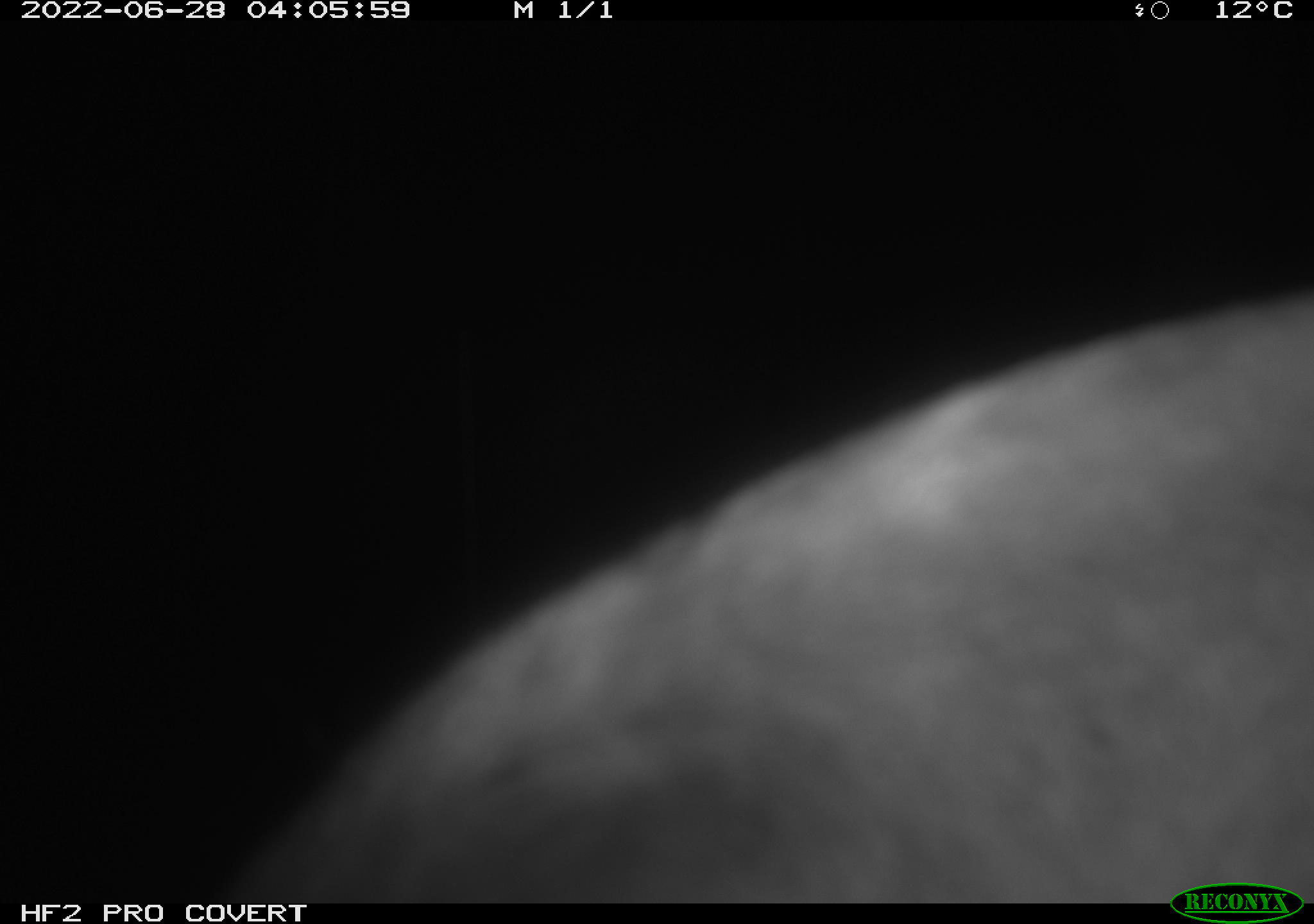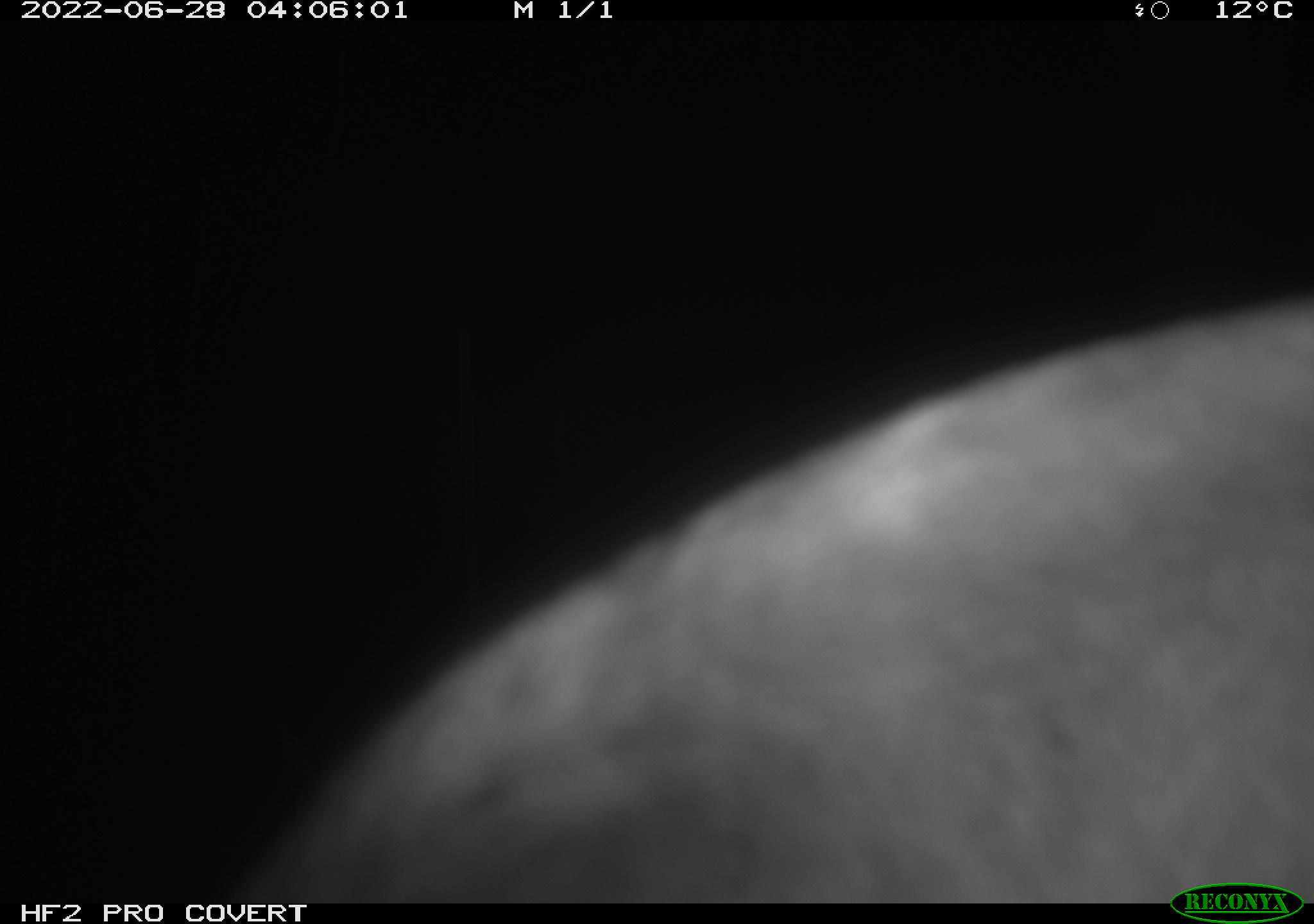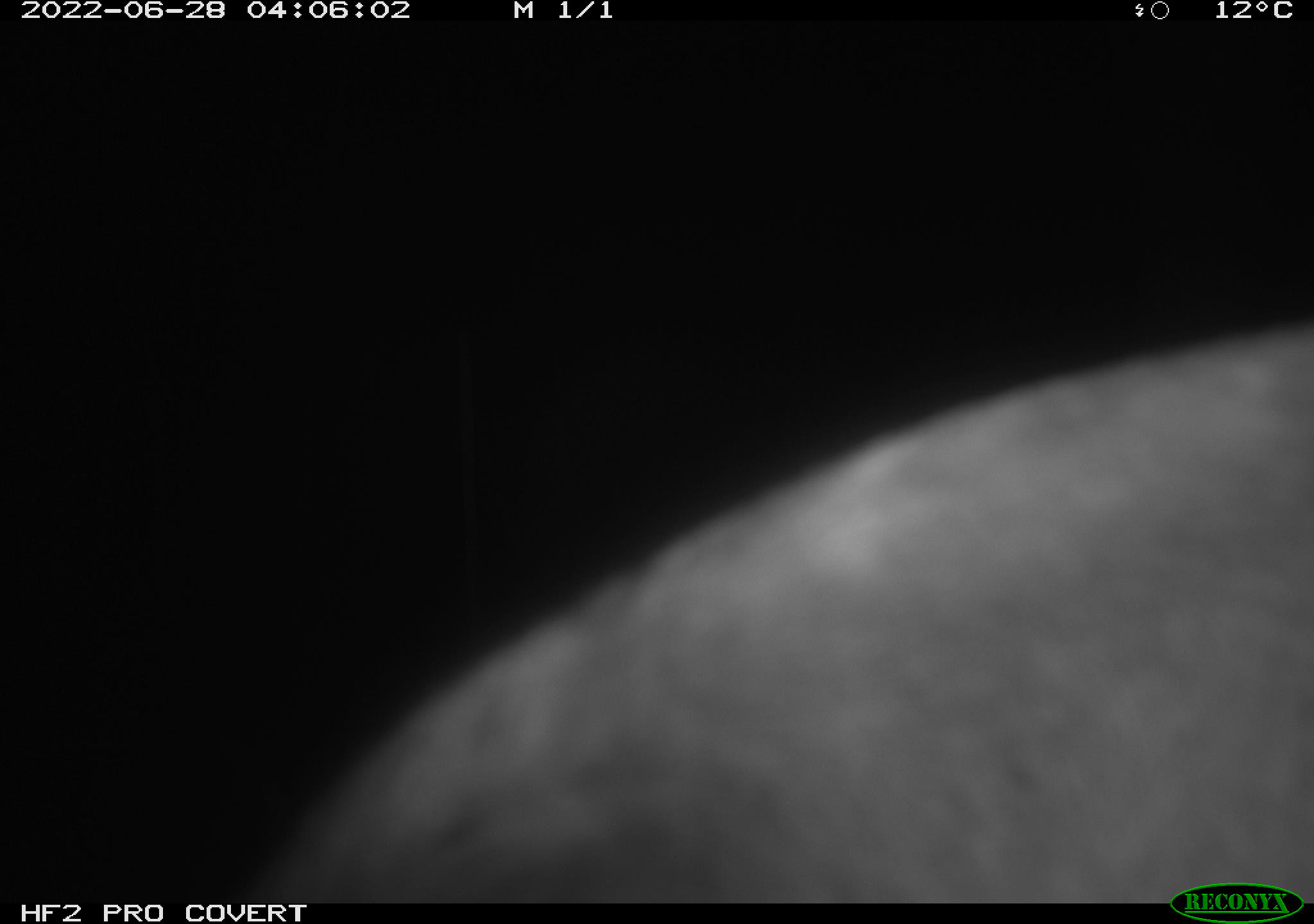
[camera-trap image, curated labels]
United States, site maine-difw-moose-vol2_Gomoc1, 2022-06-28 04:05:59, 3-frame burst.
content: unidentified animal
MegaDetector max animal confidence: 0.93